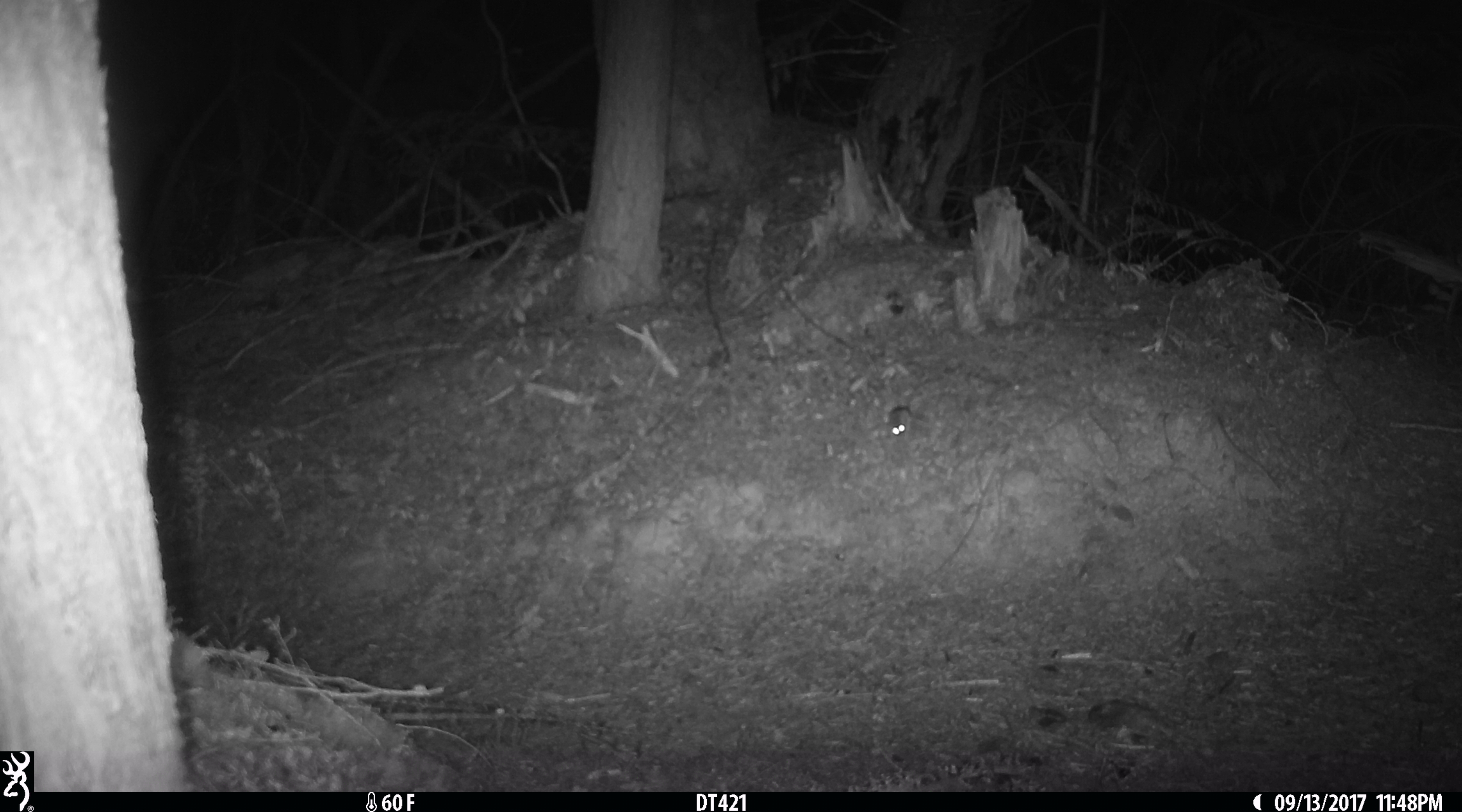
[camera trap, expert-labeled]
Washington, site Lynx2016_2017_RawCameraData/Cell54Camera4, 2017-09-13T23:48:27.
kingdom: Animalia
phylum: Chordata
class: Mammalia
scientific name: Mammalia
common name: small mammal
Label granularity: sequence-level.